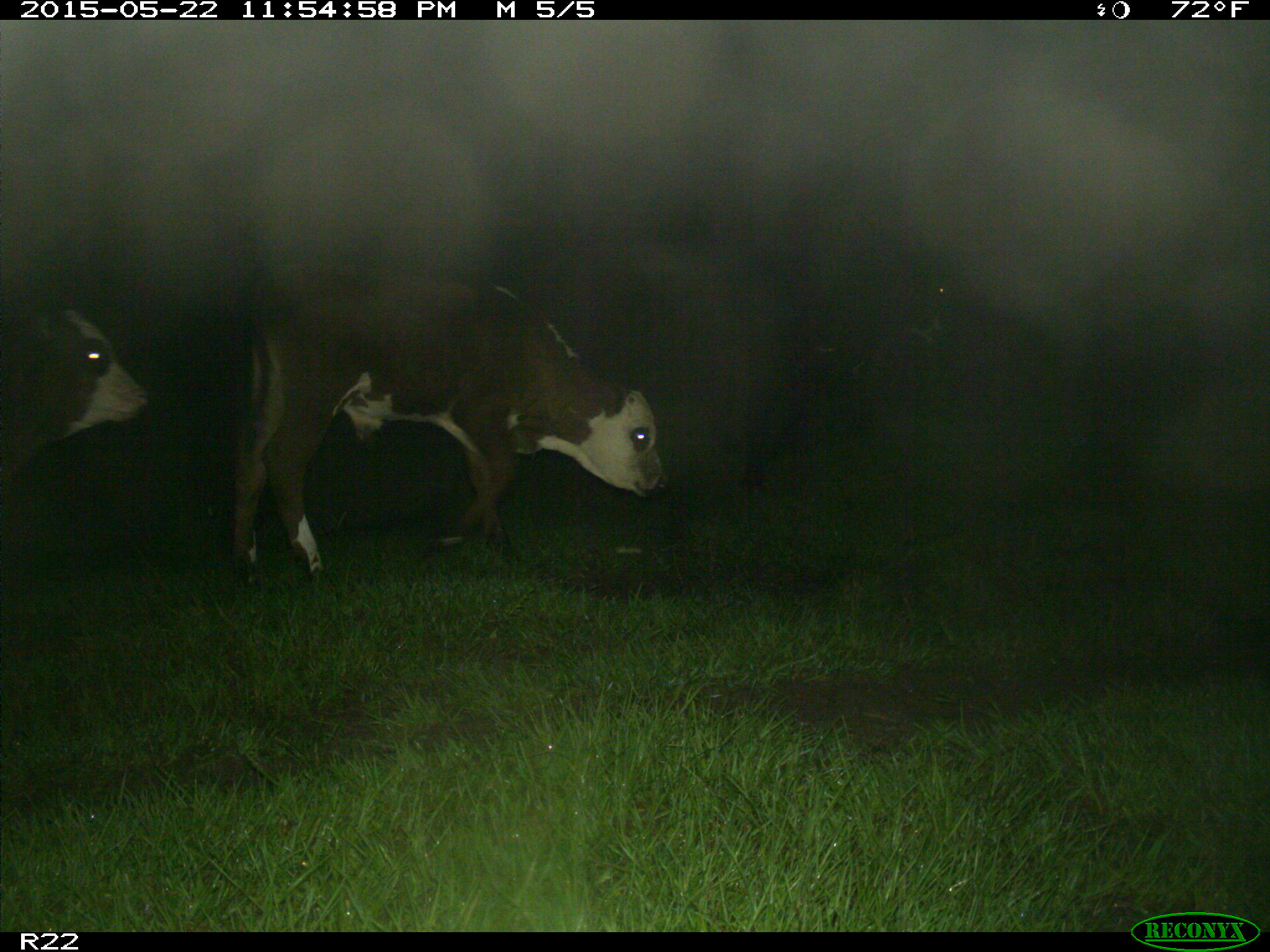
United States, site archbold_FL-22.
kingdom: Animalia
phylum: Chordata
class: Mammalia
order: Artiodactyla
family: Bovidae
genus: Bos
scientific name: Bos taurus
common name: domestic cow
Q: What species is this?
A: Bos taurus (domestic cow).